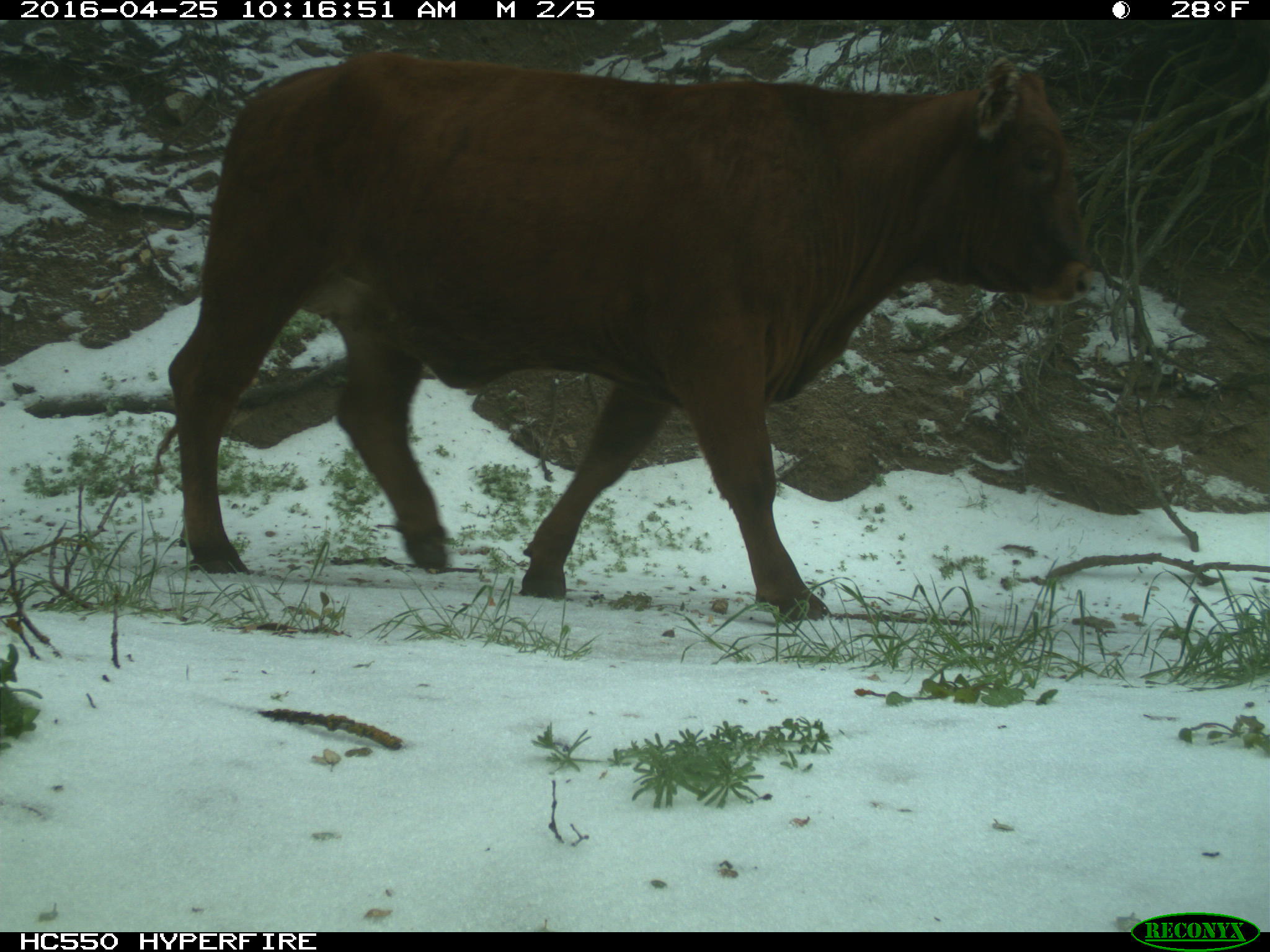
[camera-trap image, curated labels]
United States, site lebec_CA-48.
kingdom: Animalia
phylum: Chordata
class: Mammalia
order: Artiodactyla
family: Bovidae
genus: Bos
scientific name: Bos taurus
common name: domestic cow